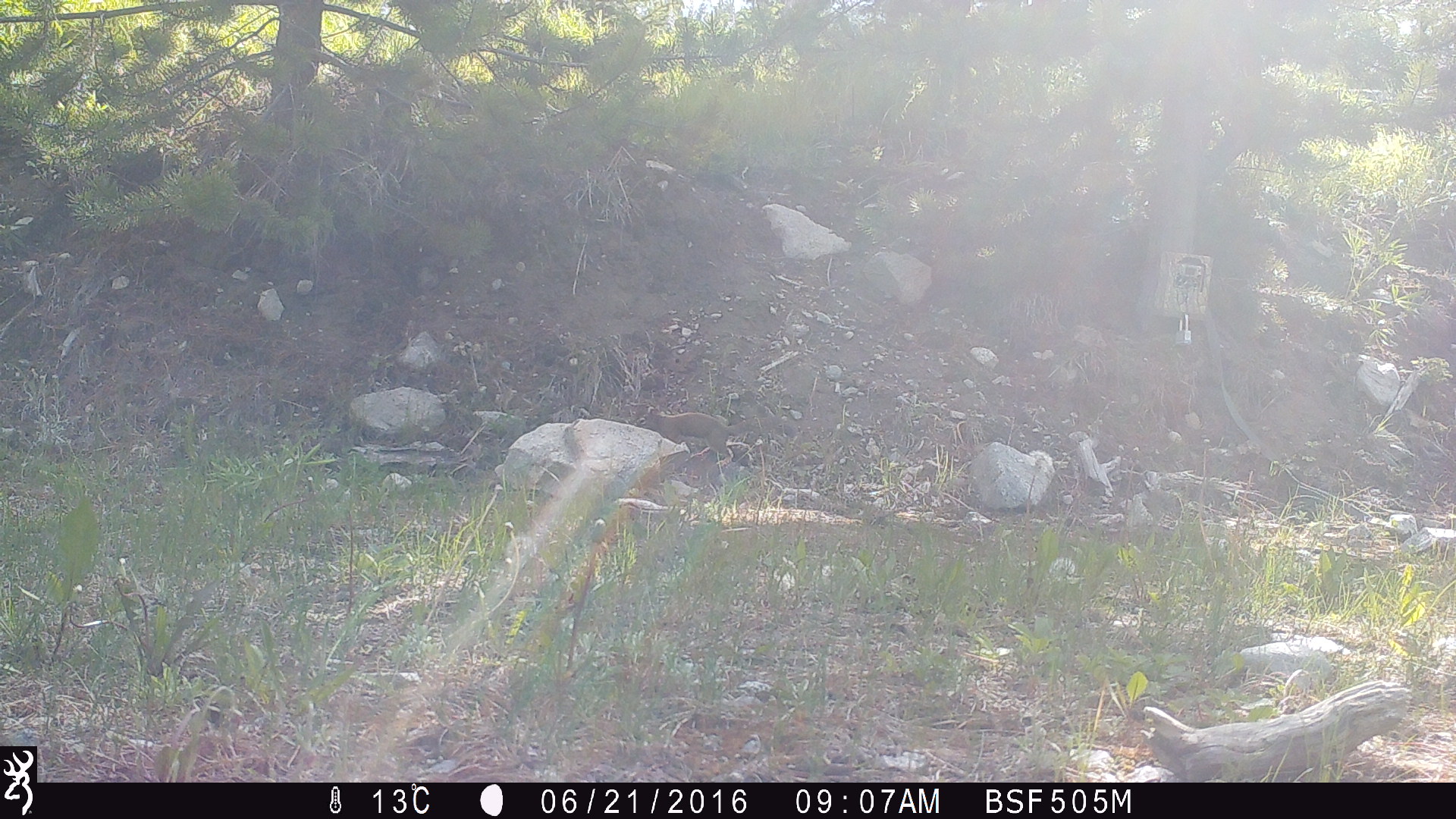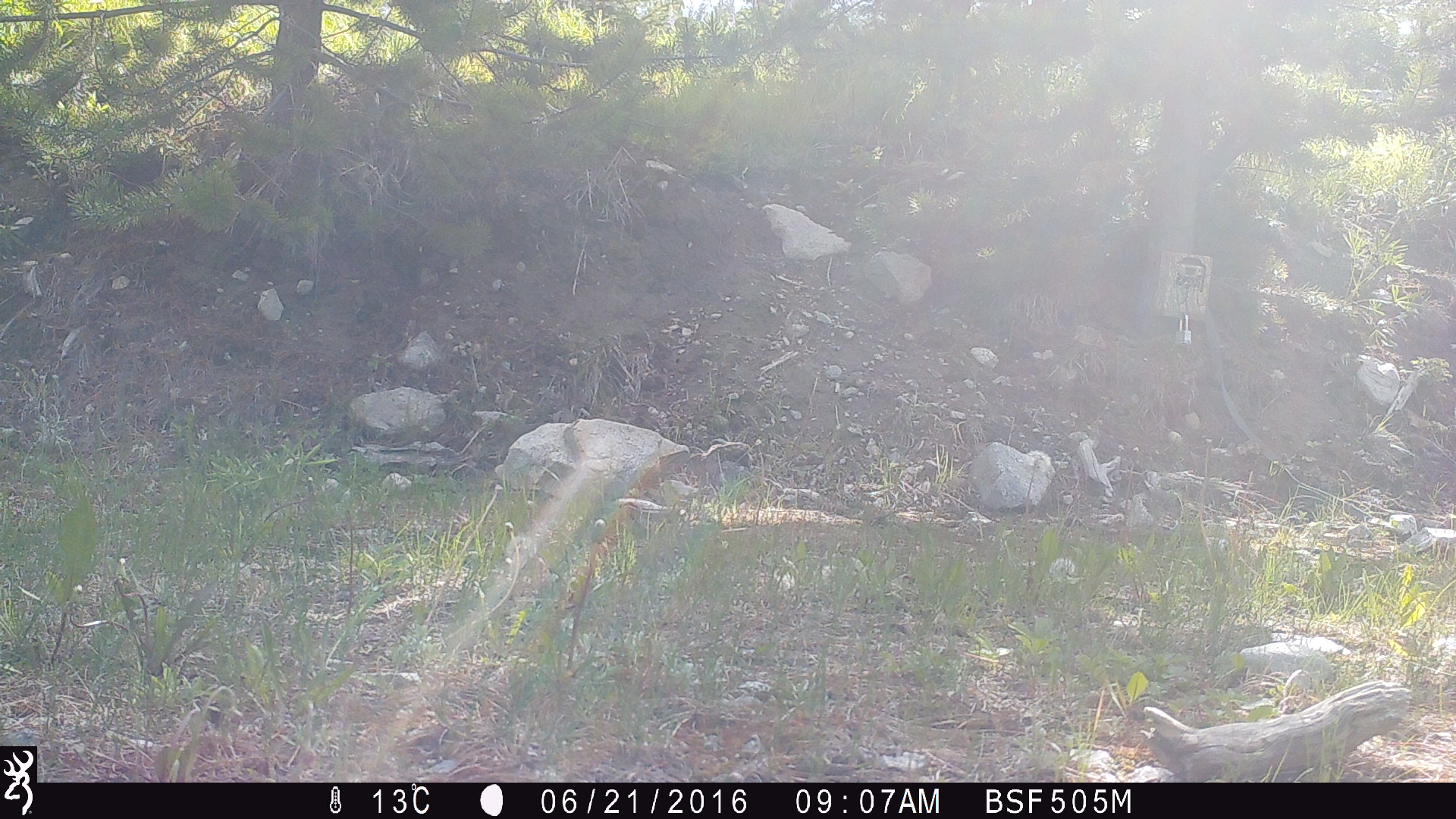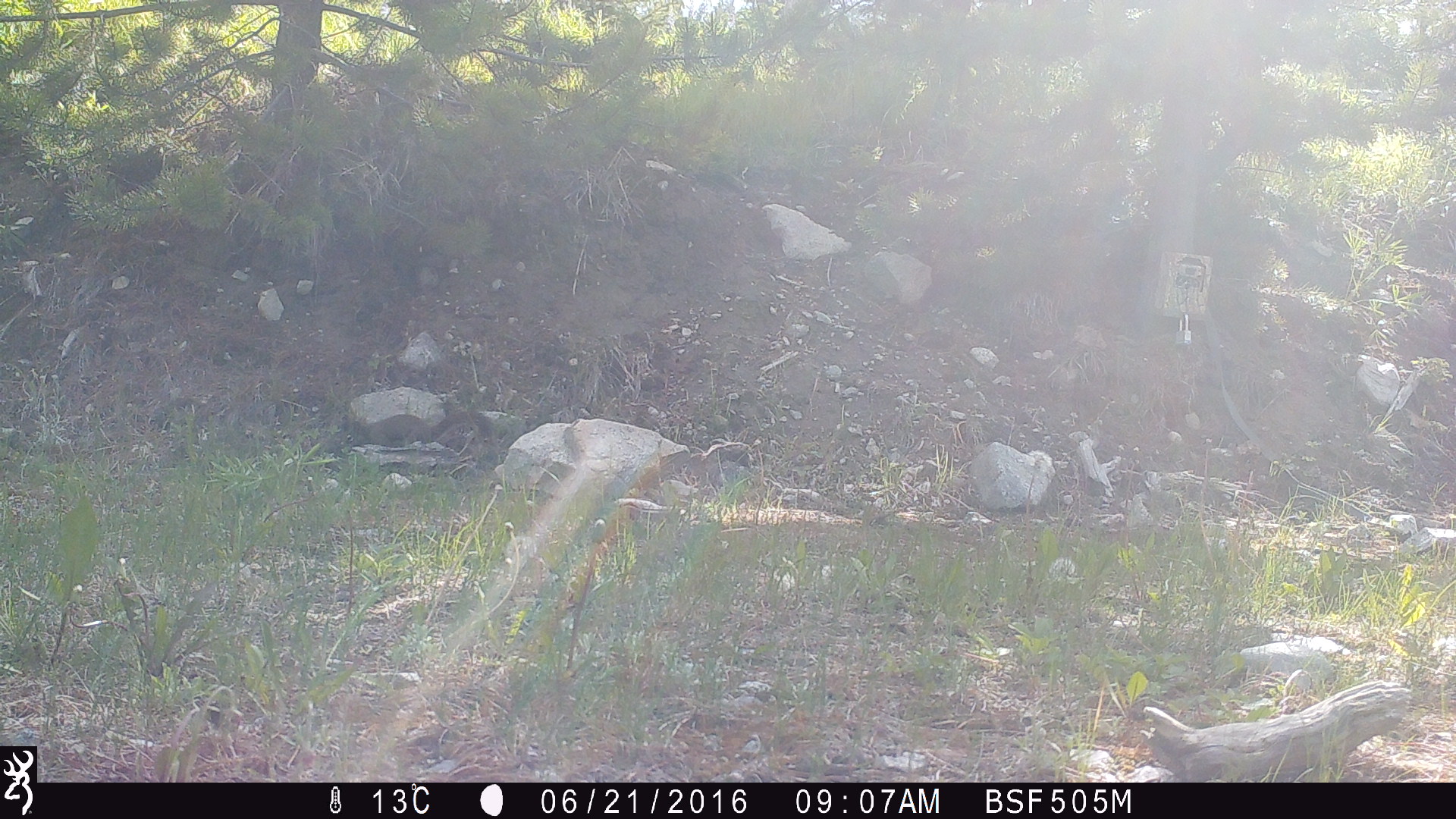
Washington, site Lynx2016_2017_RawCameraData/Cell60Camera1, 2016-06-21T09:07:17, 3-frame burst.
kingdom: Animalia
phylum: Chordata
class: Mammalia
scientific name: Mammalia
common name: small mammal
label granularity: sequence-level